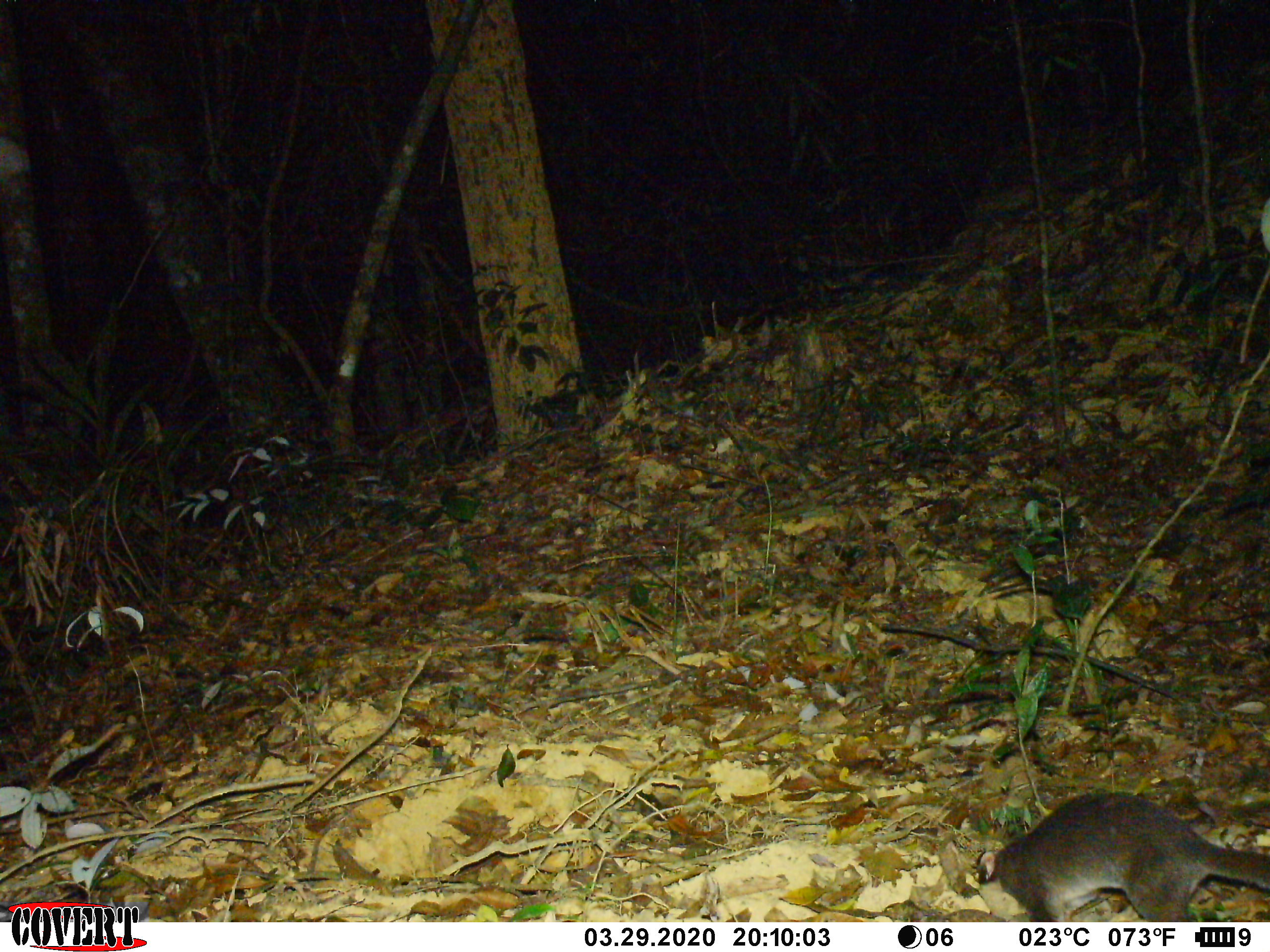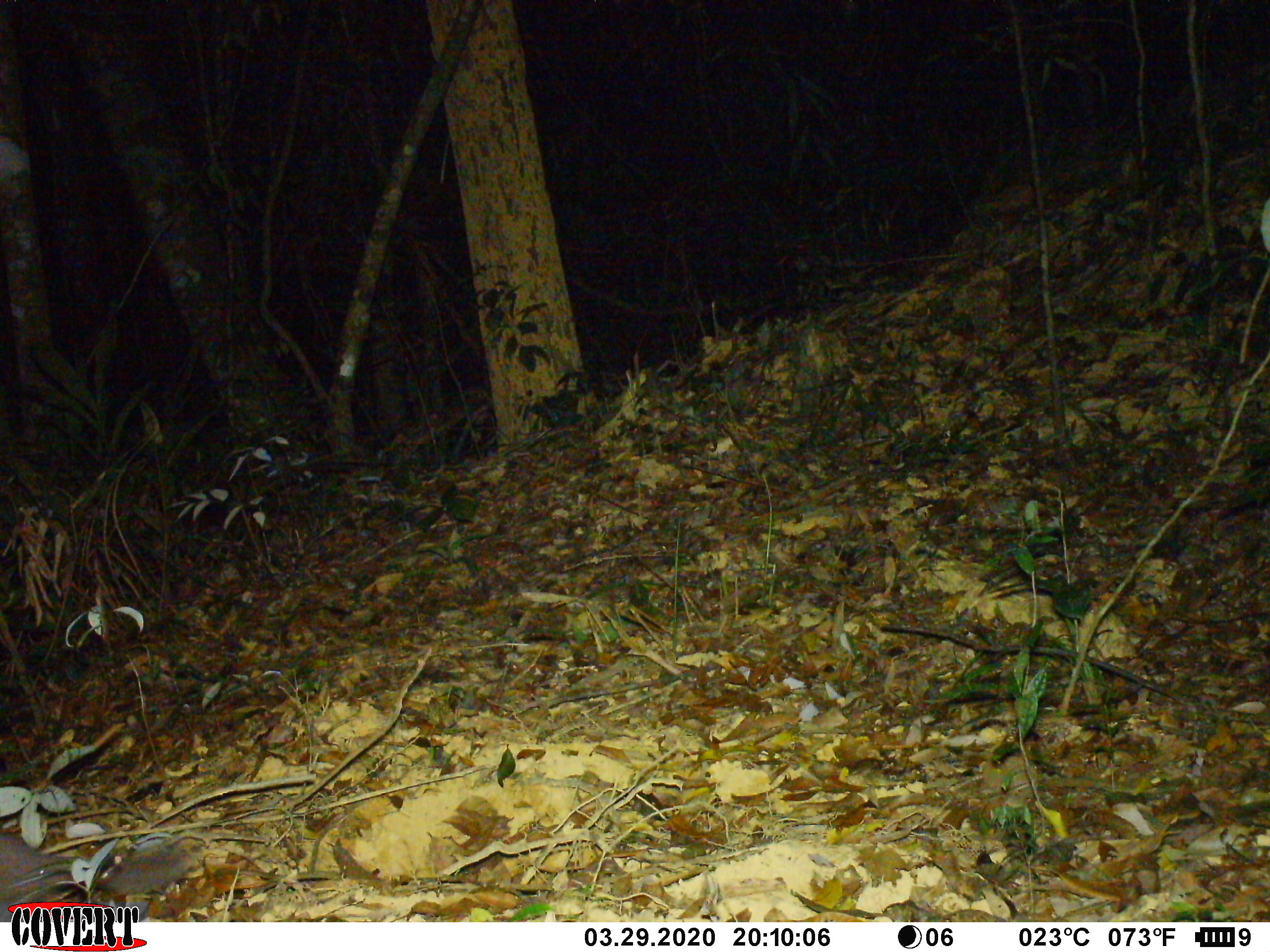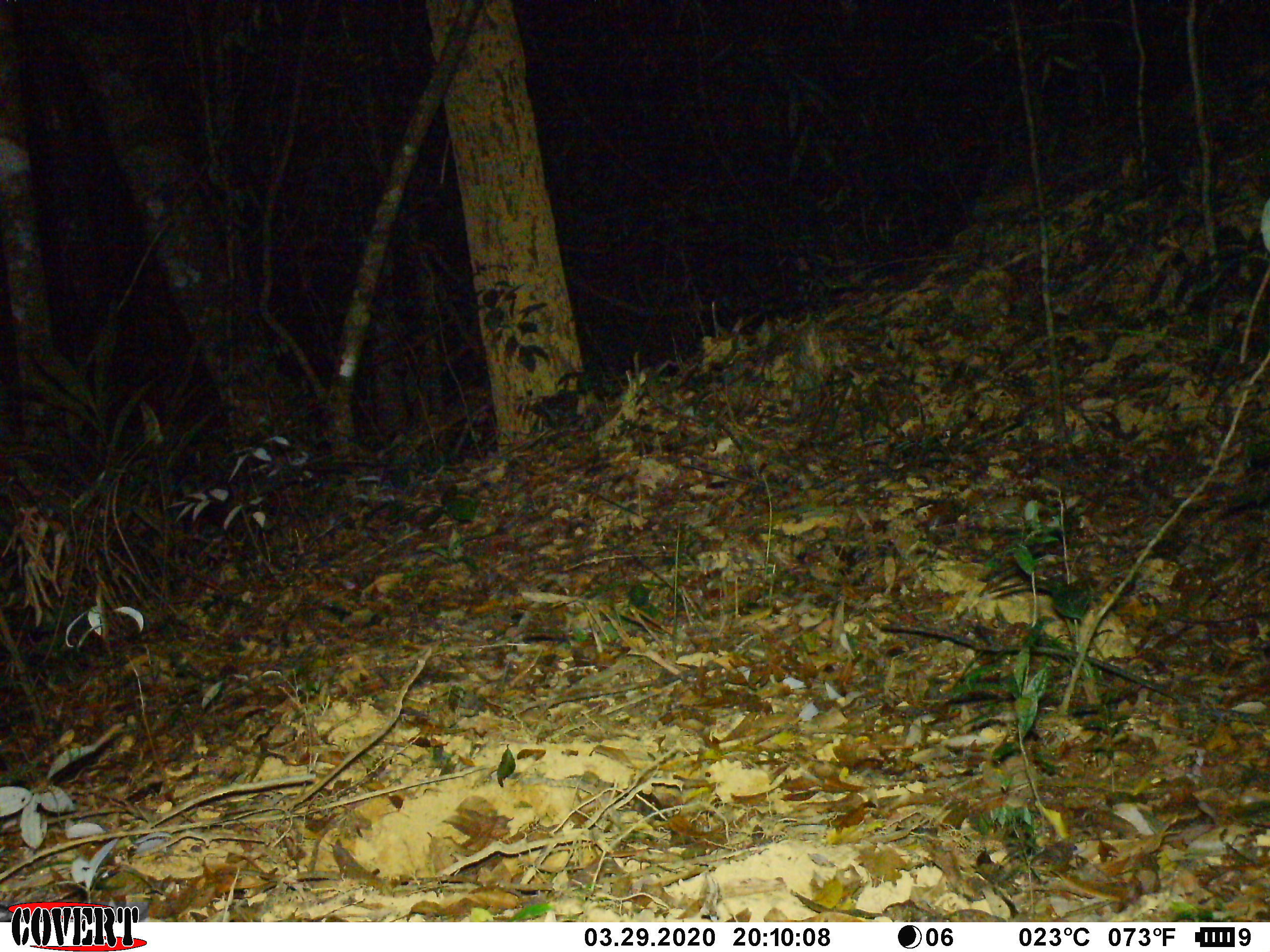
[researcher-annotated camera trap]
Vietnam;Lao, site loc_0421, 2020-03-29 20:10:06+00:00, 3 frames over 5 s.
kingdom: Animalia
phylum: Chordata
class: Mammalia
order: Carnivora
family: Mustelidae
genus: Melogale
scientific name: Melogale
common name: ferret badger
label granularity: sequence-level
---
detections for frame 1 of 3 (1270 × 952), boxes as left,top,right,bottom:
ferret badger: 973,790,1270,923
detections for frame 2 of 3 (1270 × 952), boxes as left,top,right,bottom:
ferret badger: 1,831,182,922